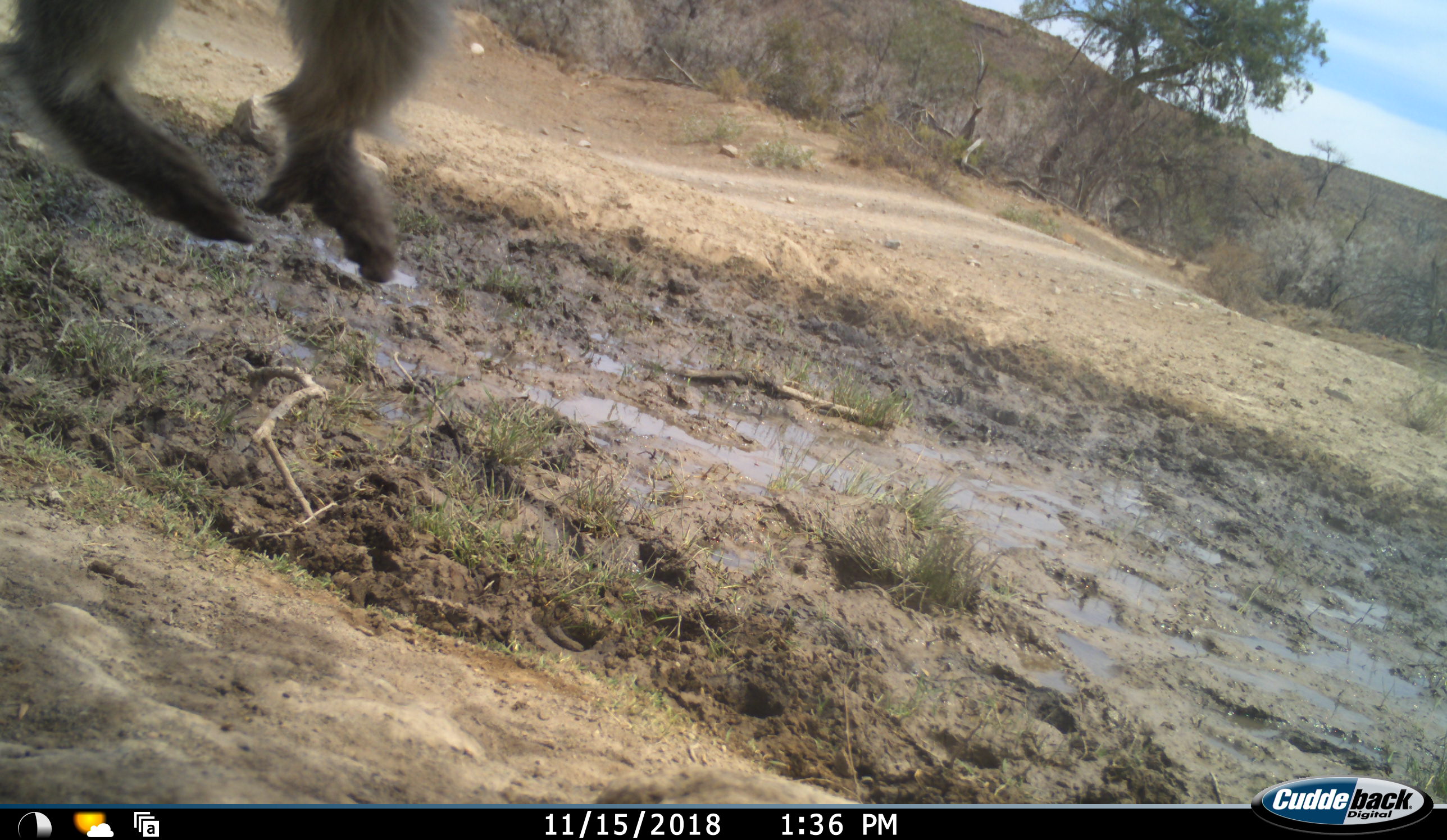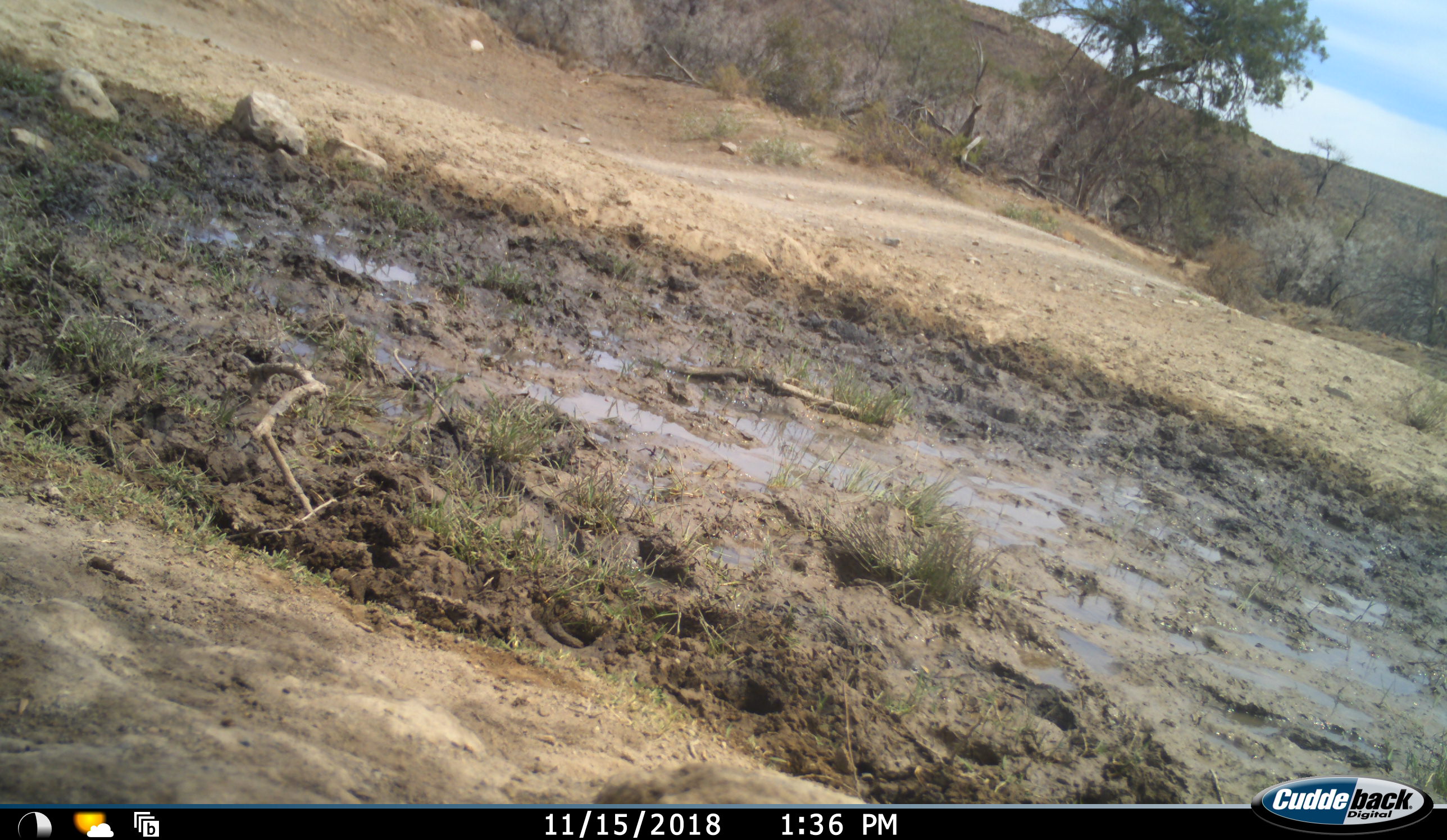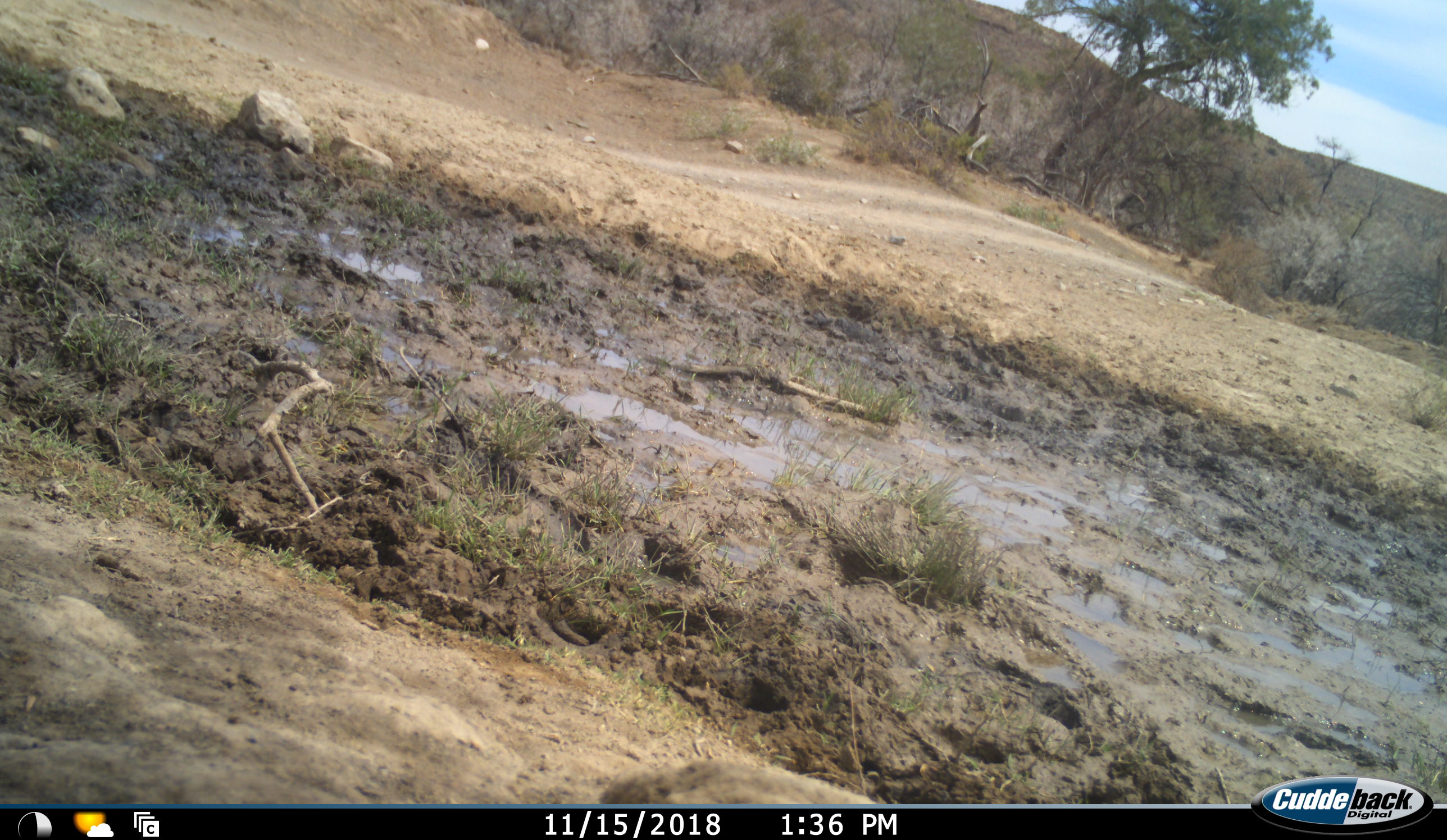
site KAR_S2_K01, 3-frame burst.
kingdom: Animalia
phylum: Chordata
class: Mammalia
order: Primates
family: Cercopithecidae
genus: Papio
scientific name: Papio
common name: baboon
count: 1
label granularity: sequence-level